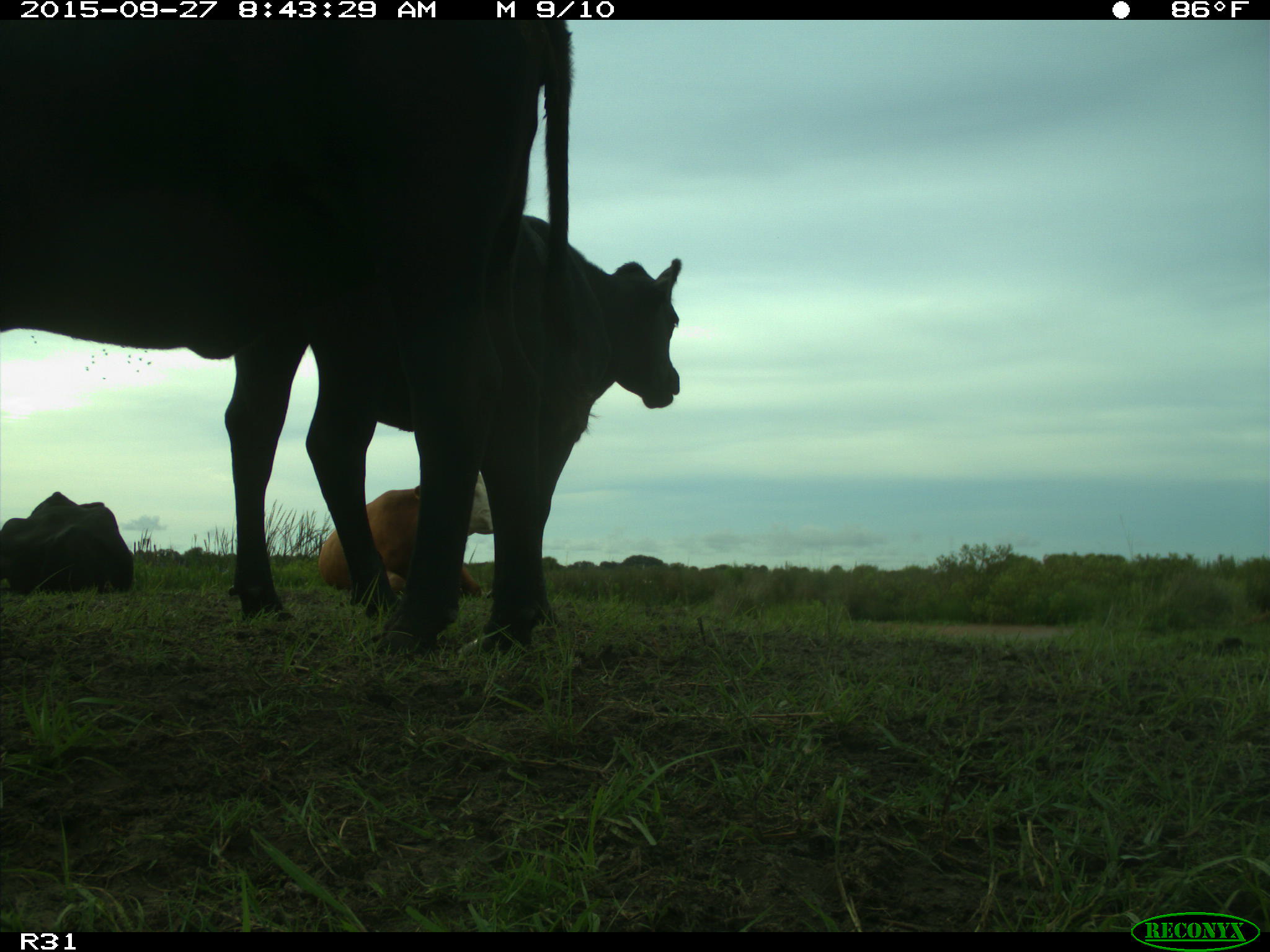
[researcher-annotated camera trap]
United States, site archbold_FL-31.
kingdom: Animalia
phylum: Chordata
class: Mammalia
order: Artiodactyla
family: Bovidae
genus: Bos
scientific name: Bos taurus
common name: domestic cow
Bos taurus (domestic cow).